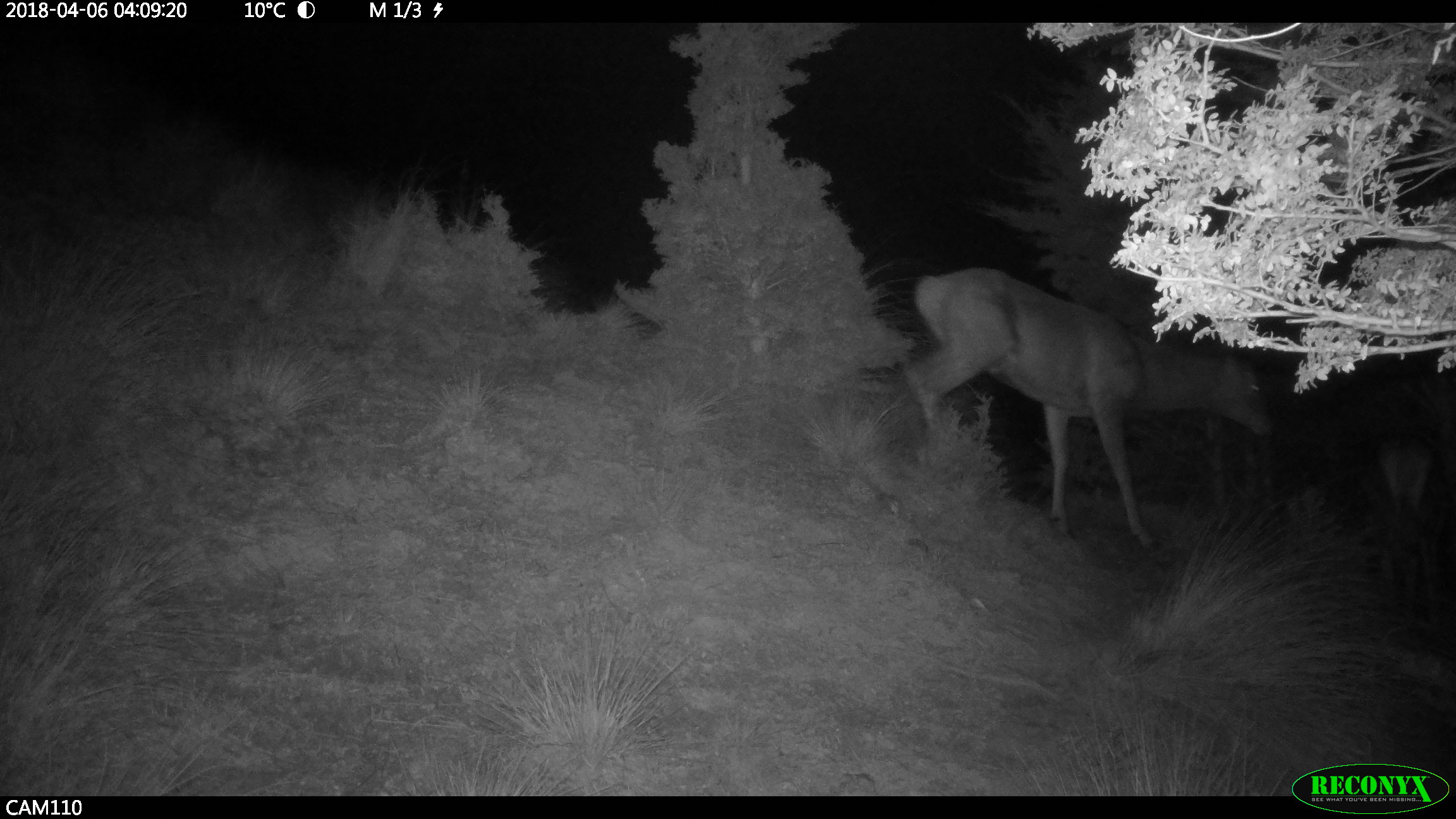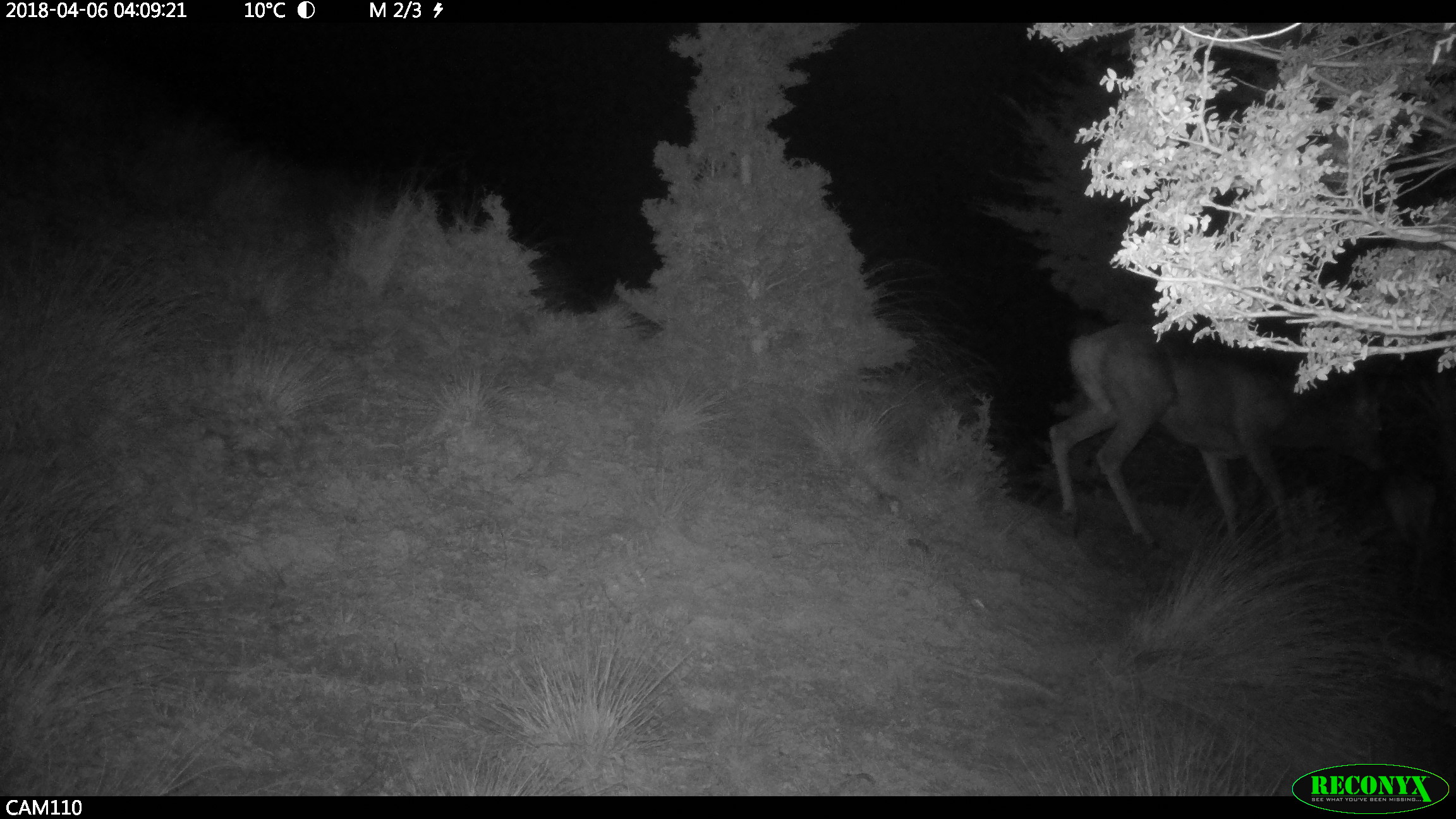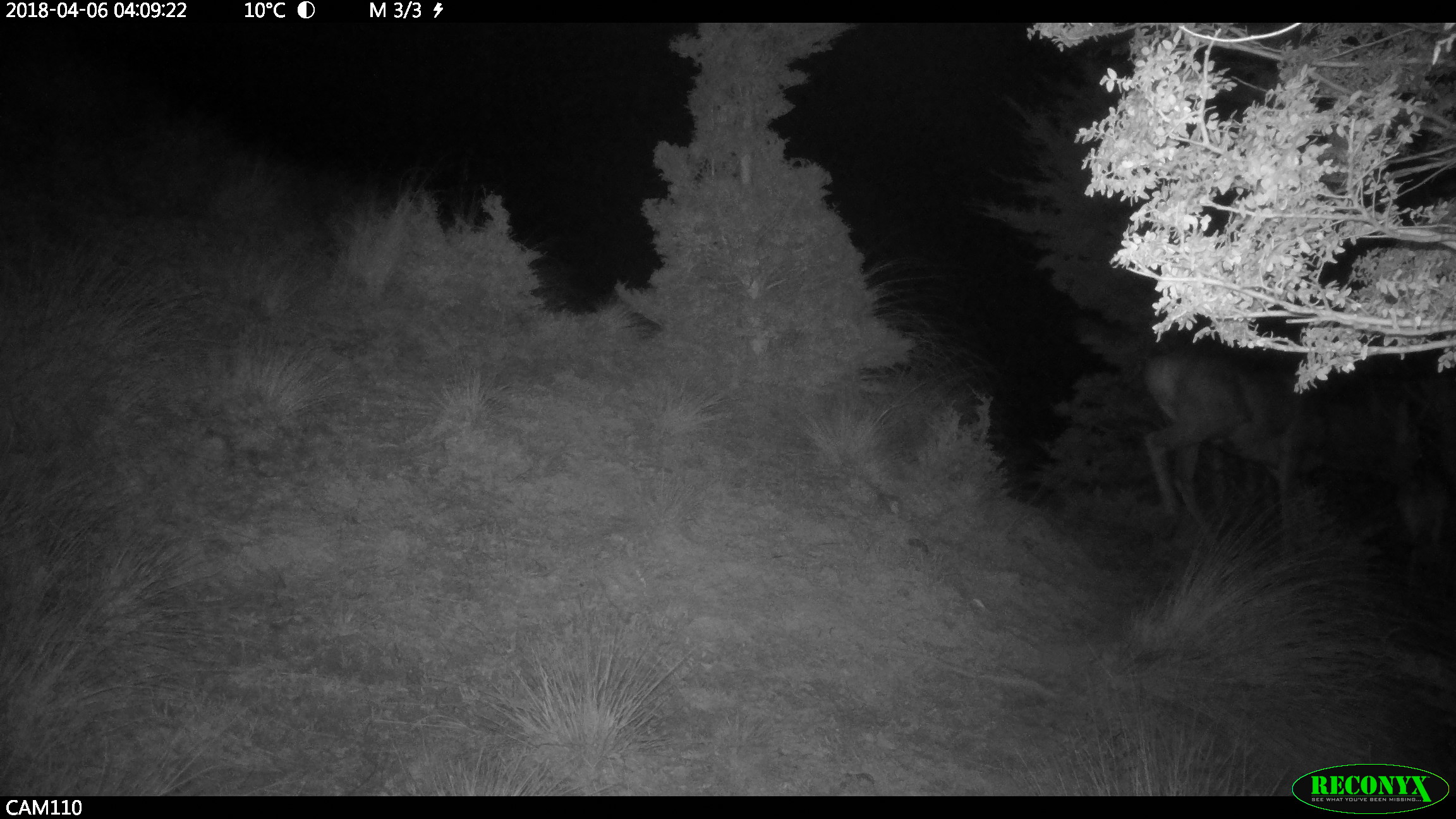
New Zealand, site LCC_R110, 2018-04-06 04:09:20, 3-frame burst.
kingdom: Animalia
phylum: Chordata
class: Mammalia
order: Artiodactyla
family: Cervidae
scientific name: Cervidae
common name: deer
Deer (Cervidae).